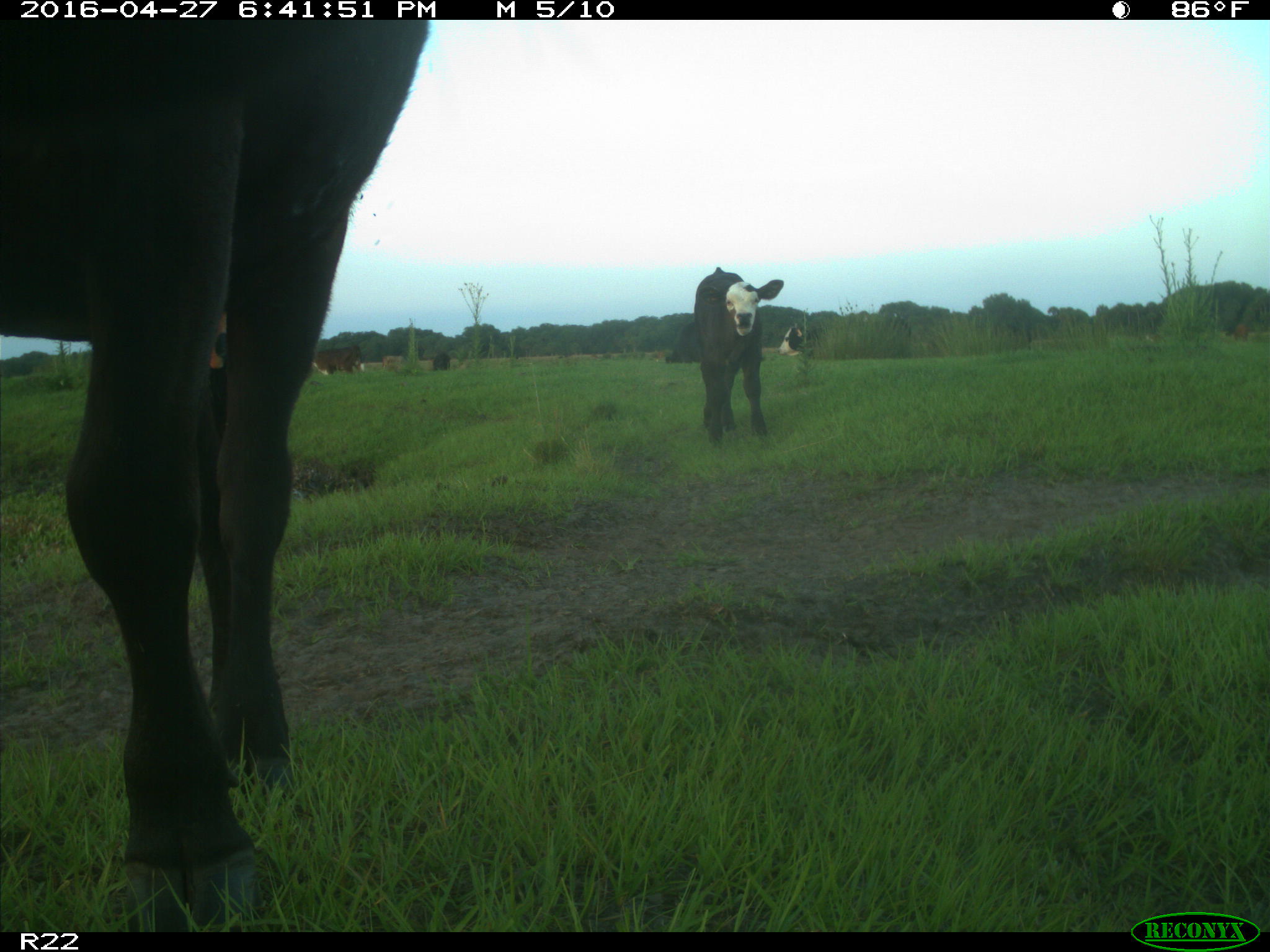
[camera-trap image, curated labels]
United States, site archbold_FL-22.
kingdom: Animalia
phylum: Chordata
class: Mammalia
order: Artiodactyla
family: Bovidae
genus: Bos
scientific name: Bos taurus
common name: domestic cow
Bos taurus (domestic cow).